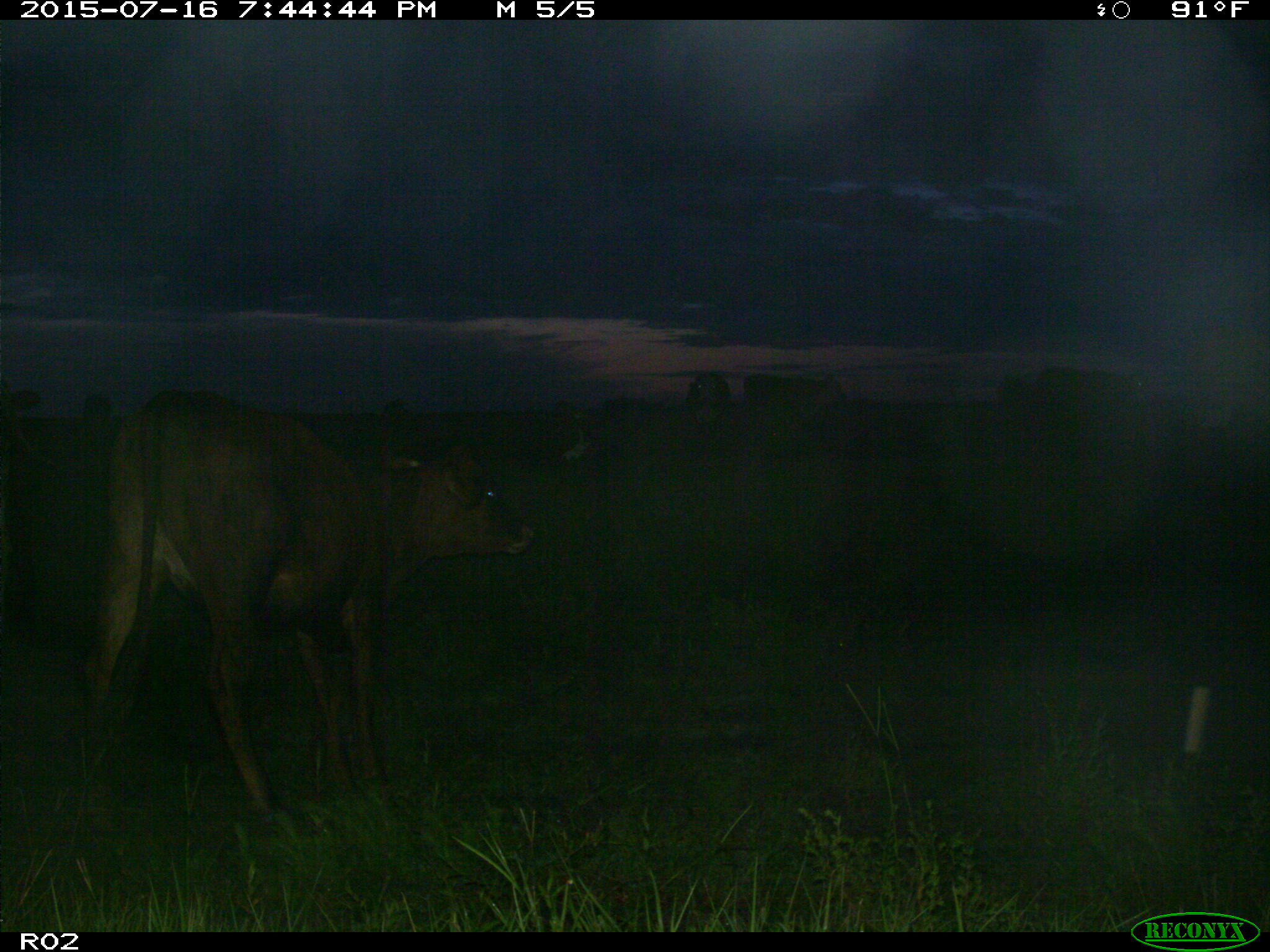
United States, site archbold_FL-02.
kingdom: Animalia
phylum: Chordata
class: Mammalia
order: Artiodactyla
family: Bovidae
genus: Bos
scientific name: Bos taurus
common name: domestic cow